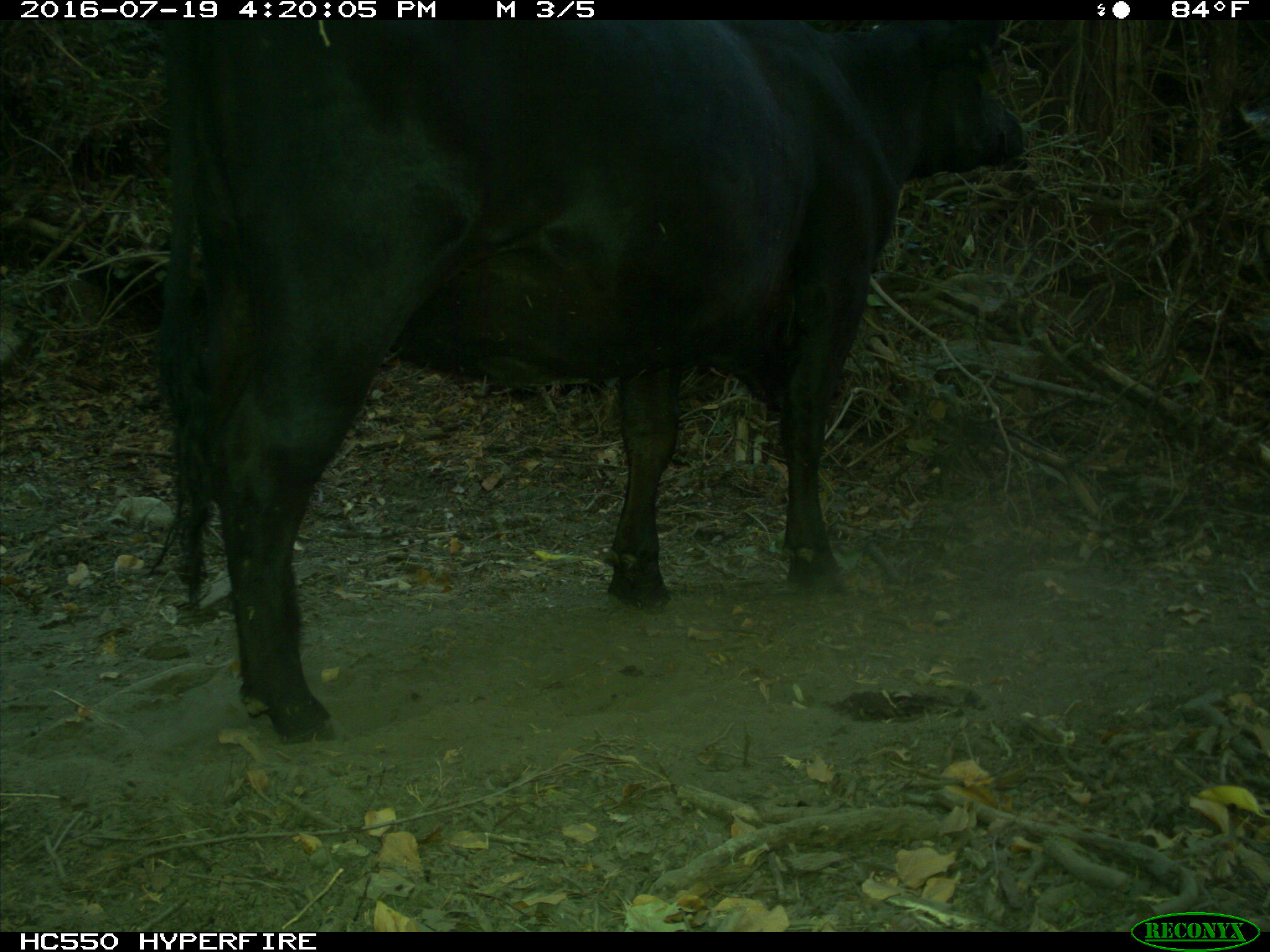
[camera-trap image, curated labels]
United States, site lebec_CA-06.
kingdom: Animalia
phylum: Chordata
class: Mammalia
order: Artiodactyla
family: Bovidae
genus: Bos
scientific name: Bos taurus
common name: domestic cow